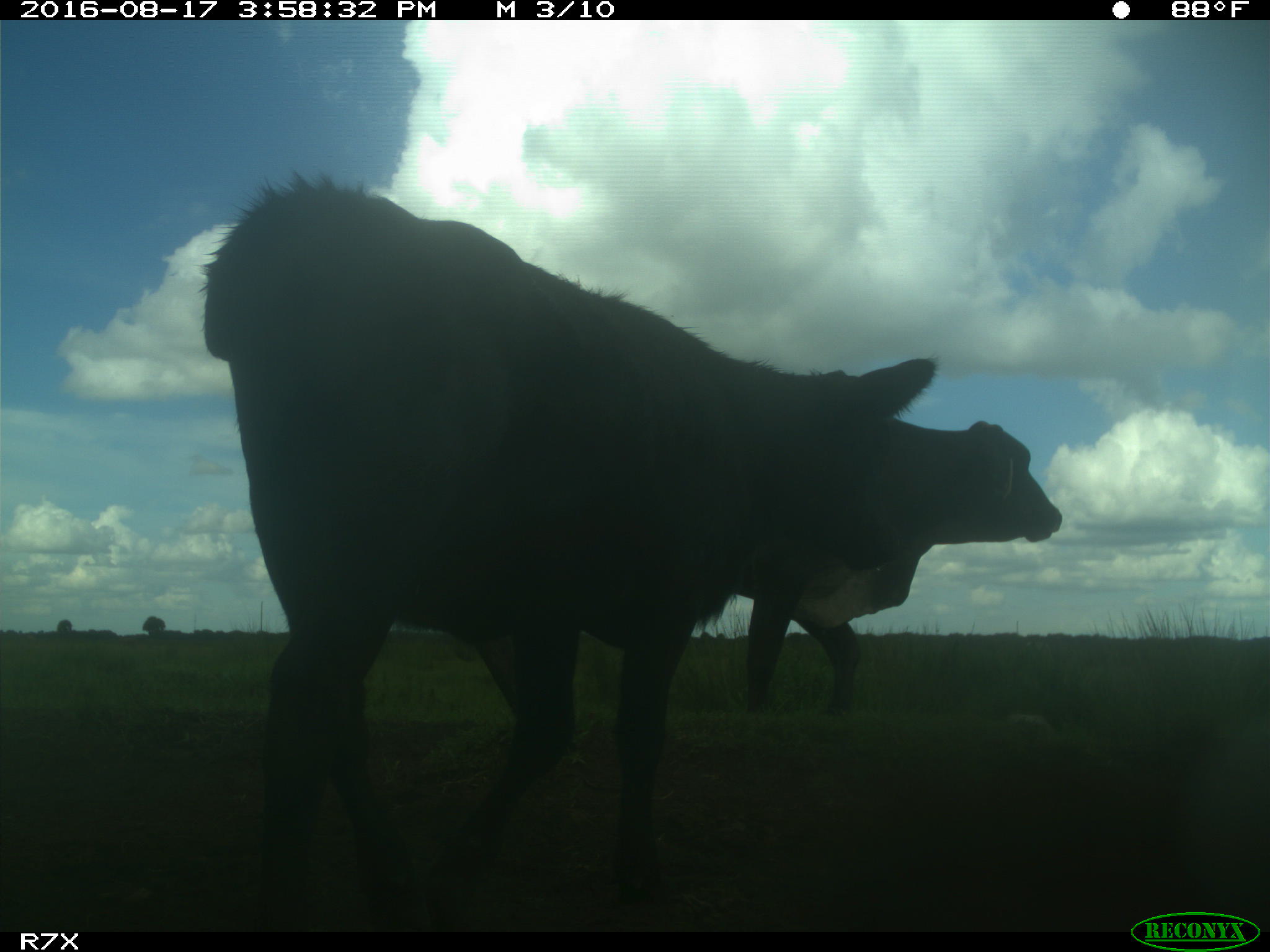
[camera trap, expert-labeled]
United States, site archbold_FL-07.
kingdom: Animalia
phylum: Chordata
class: Mammalia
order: Artiodactyla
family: Bovidae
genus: Bos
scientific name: Bos taurus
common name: domestic cow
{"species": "Bos taurus (domestic cow)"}